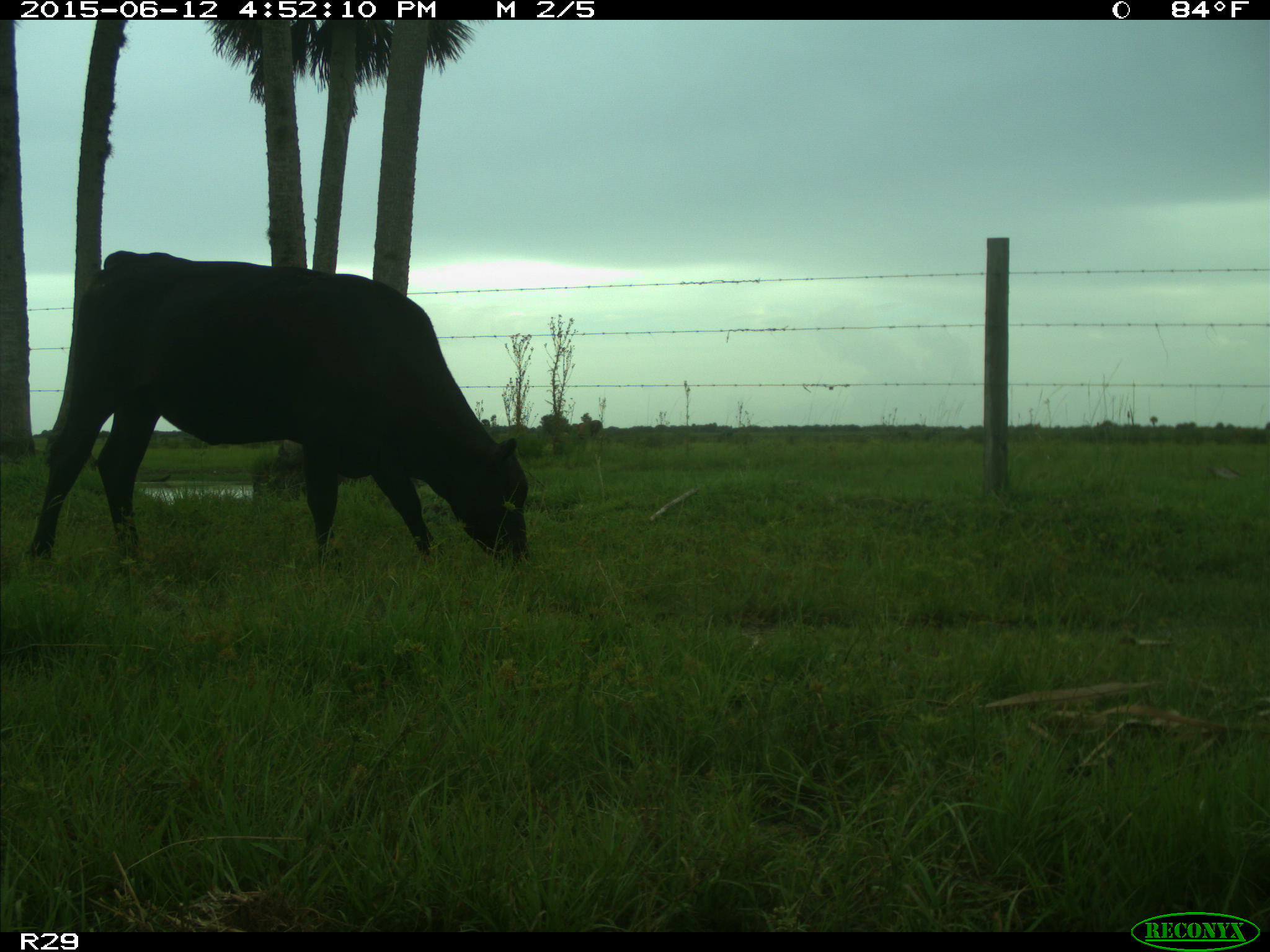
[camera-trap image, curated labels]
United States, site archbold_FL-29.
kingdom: Animalia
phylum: Chordata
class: Mammalia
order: Artiodactyla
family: Bovidae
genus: Bos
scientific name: Bos taurus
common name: domestic cow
Bos taurus (domestic cow).